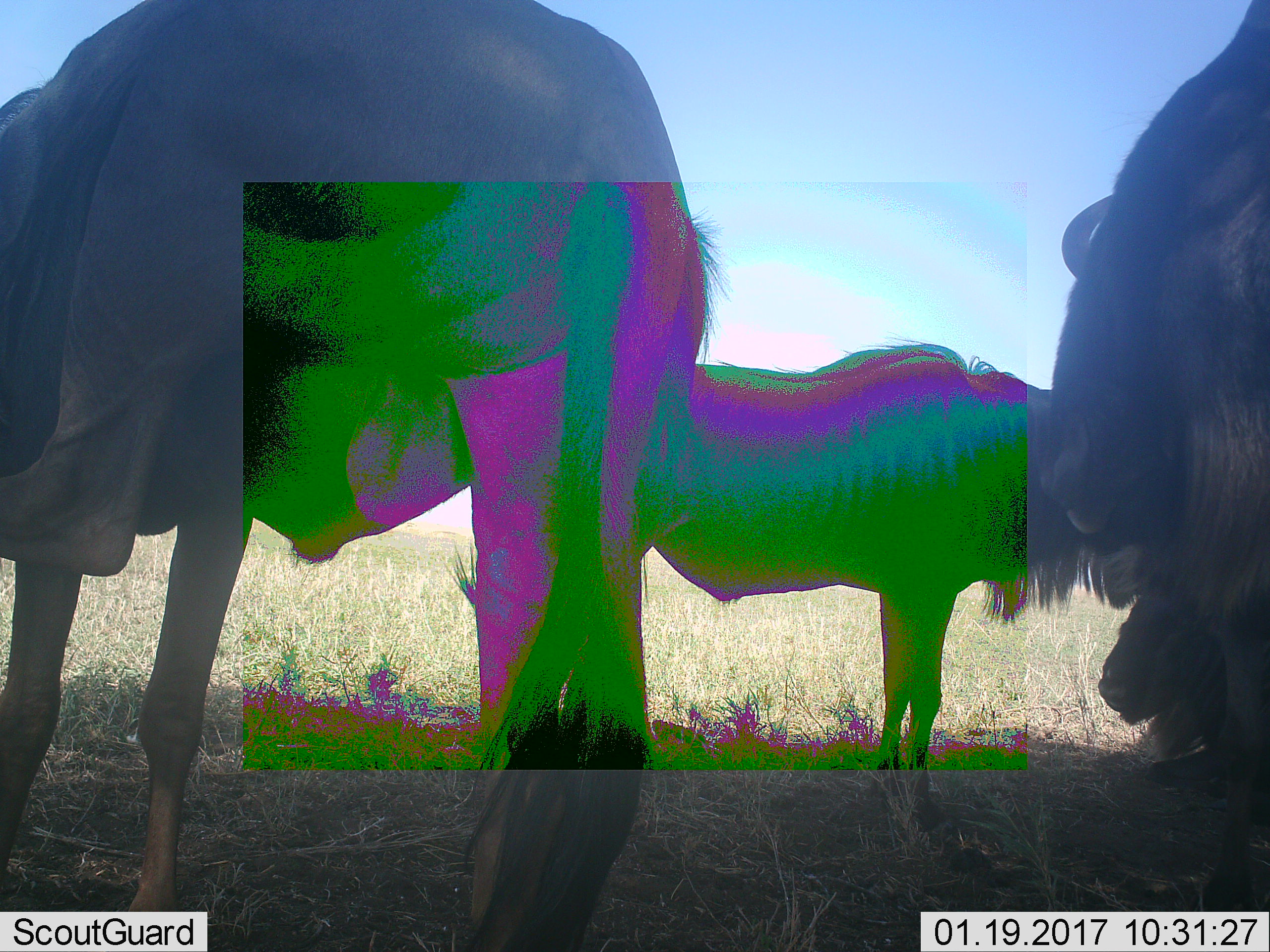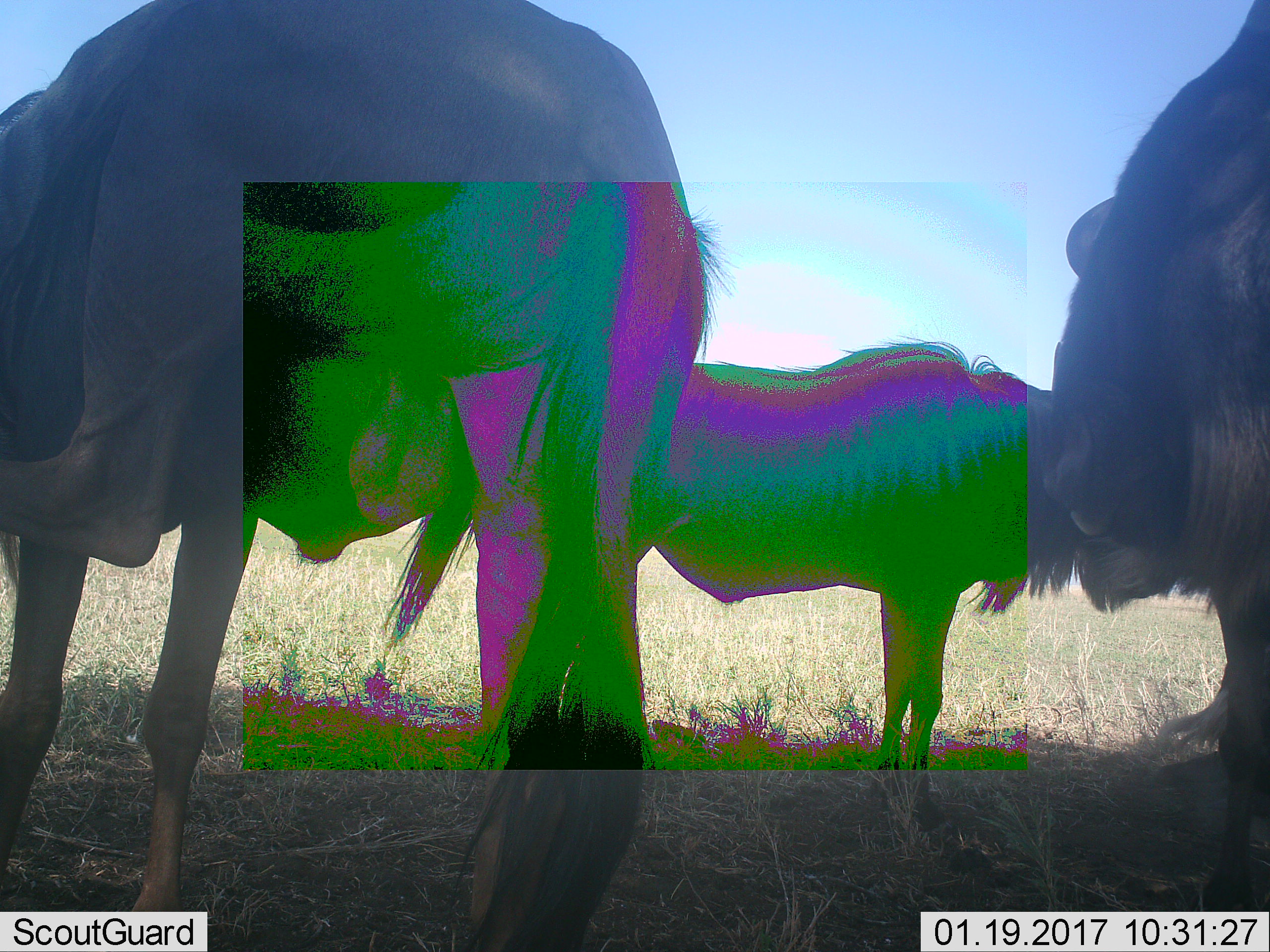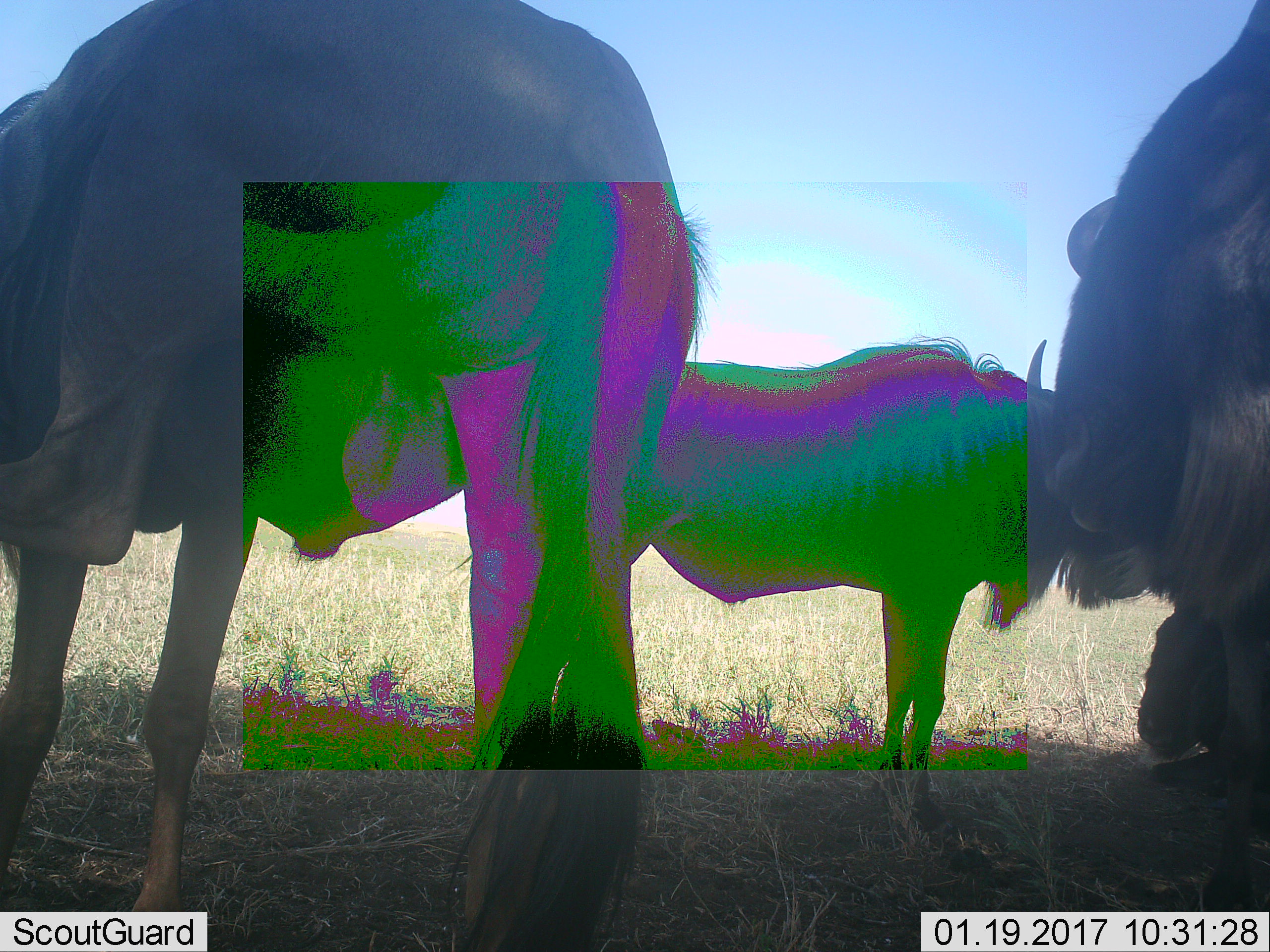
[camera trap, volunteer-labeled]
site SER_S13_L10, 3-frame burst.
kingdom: Animalia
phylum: Chordata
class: Mammalia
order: Artiodactyla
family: Bovidae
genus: Connochaetes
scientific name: Connochaetes taurinus taurinus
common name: blue wildebeest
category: wildebeestblue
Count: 4.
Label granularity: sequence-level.